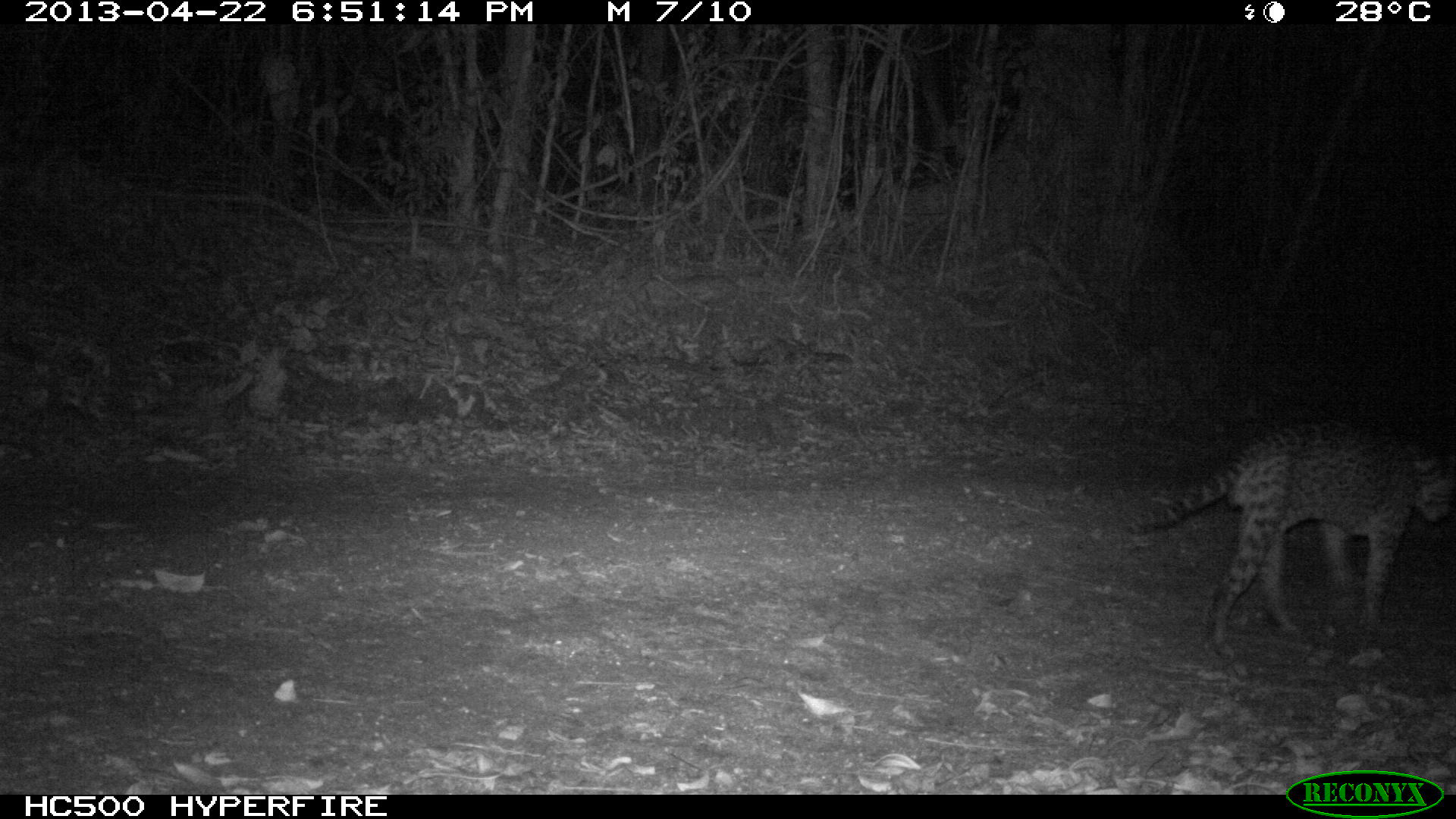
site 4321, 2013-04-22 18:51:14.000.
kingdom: Animalia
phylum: Chordata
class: Mammalia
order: Carnivora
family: Felidae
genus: Leopardus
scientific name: Leopardus pardalis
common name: ocelot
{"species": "Leopardus pardalis (ocelot)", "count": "1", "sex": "male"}